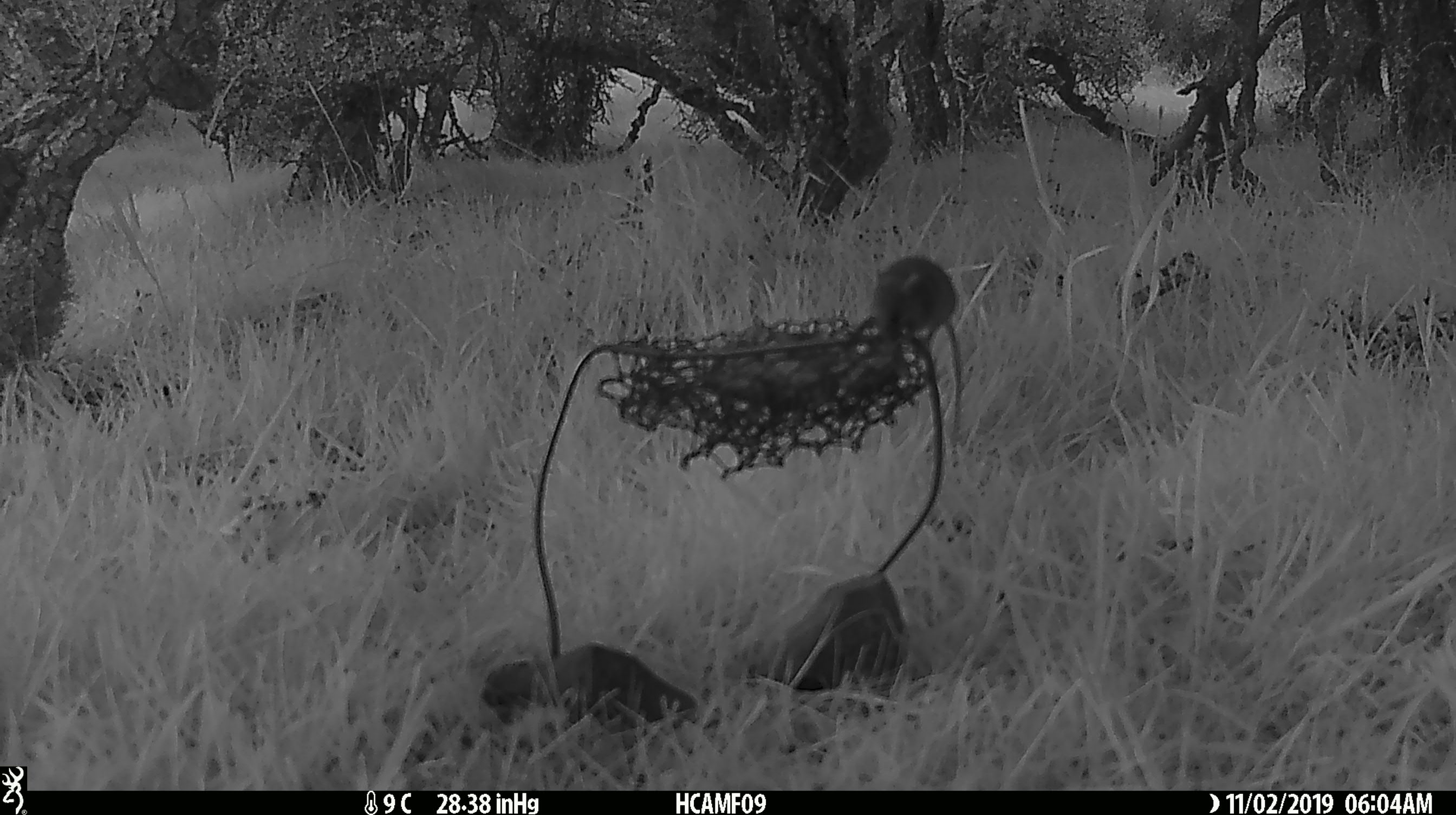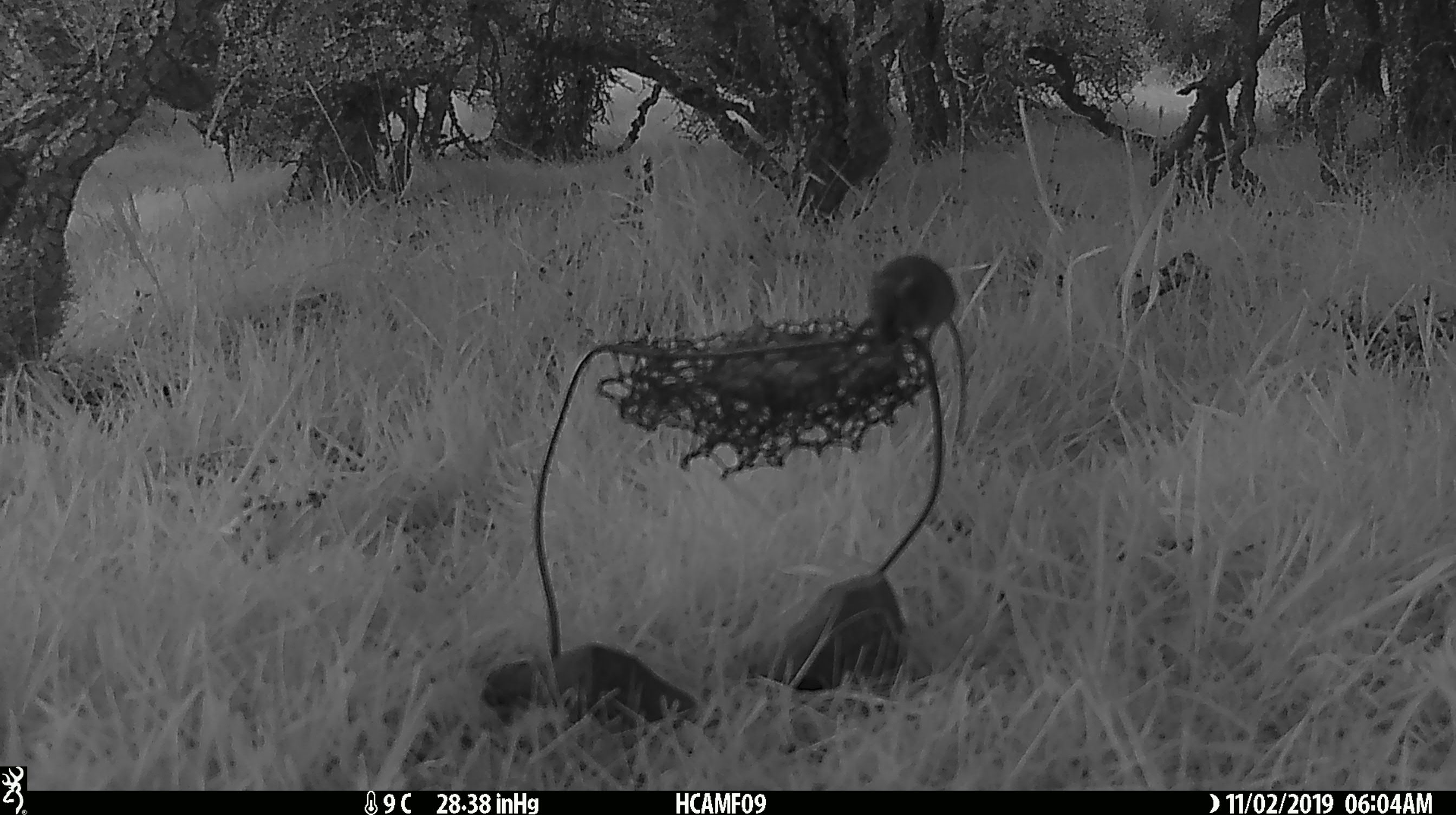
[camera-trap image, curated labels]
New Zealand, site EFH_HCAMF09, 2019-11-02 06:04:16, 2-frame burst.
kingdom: Animalia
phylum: Chordata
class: Mammalia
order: Rodentia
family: Muridae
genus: Mus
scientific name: Mus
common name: mouse